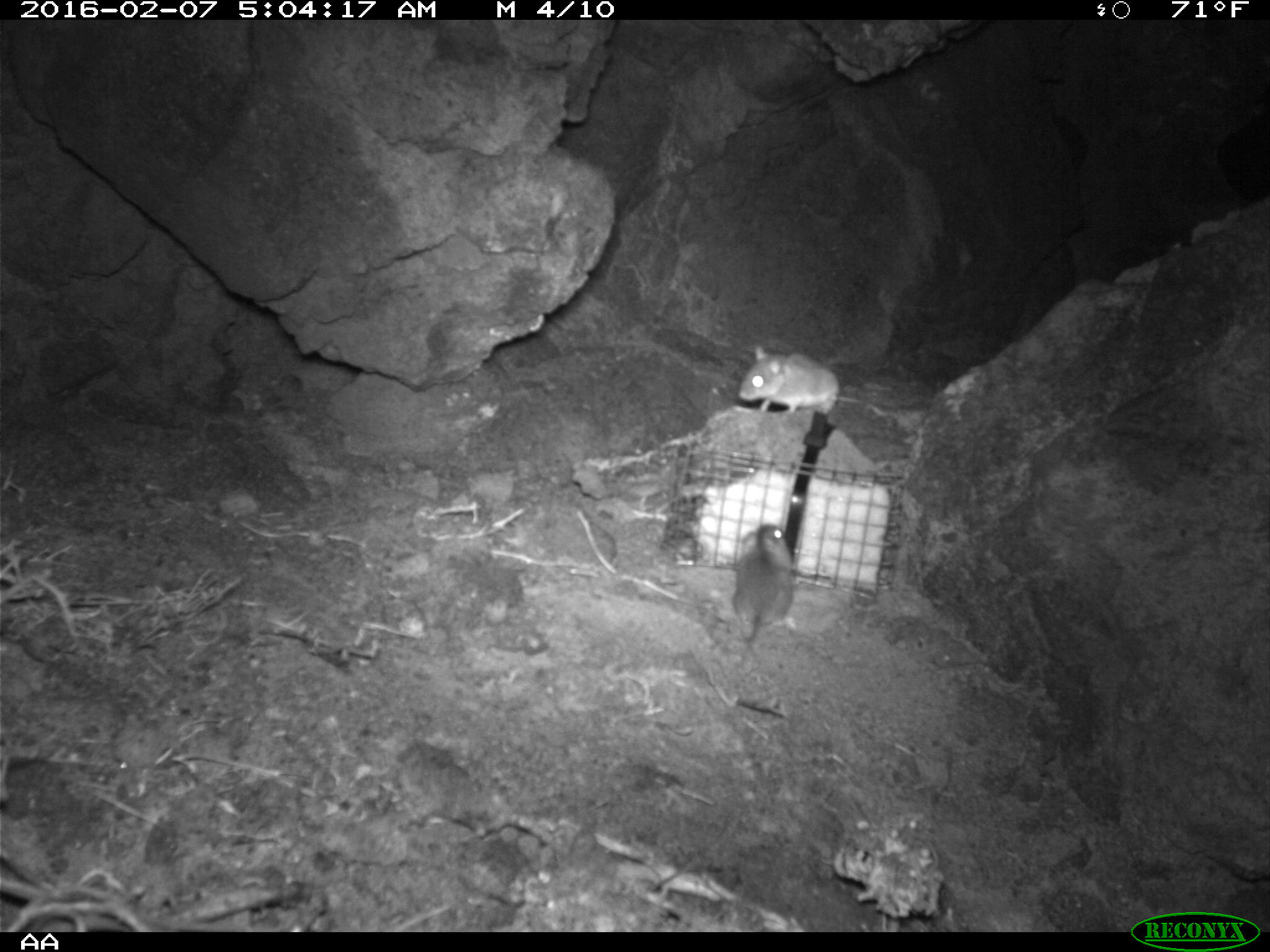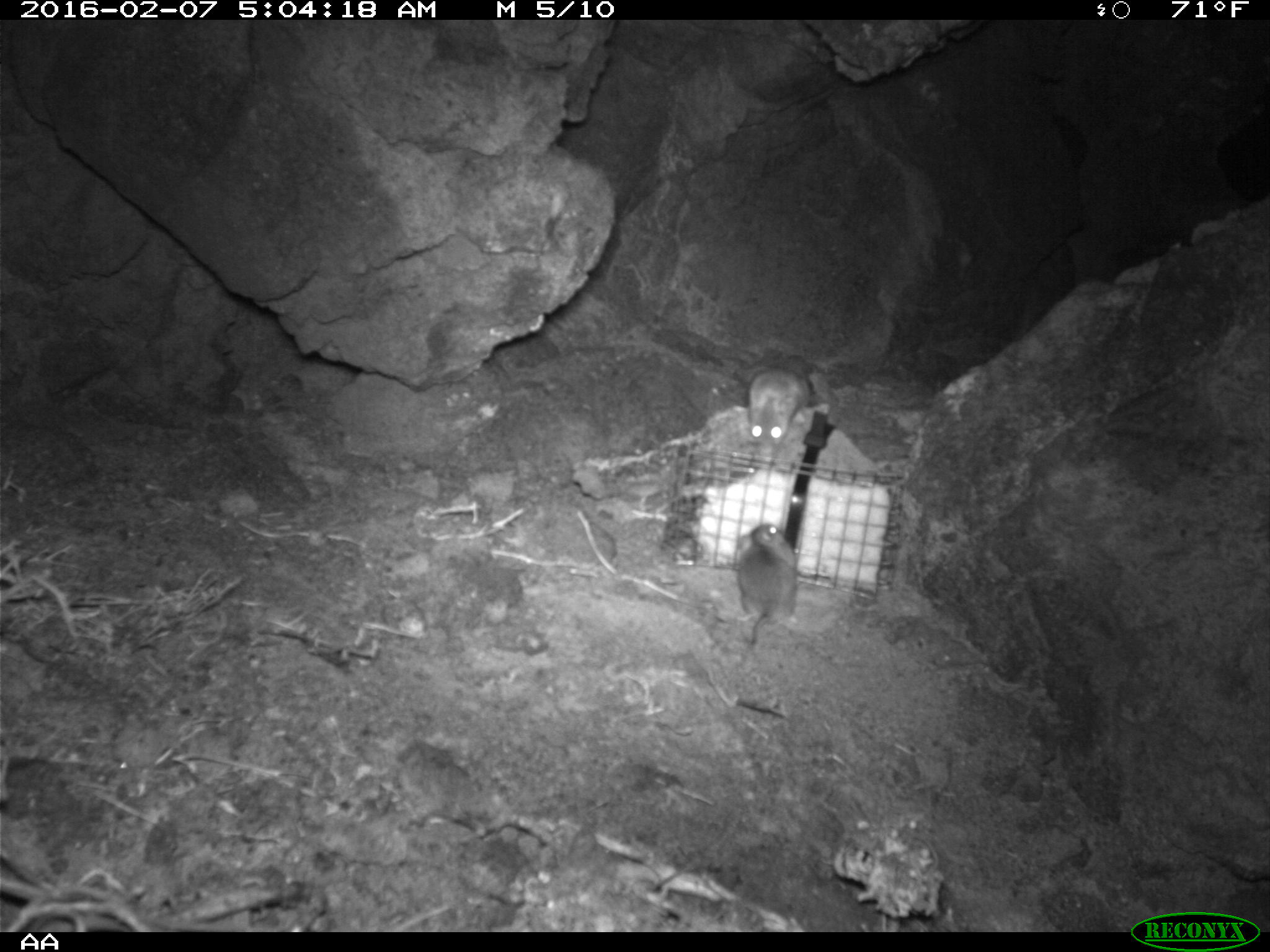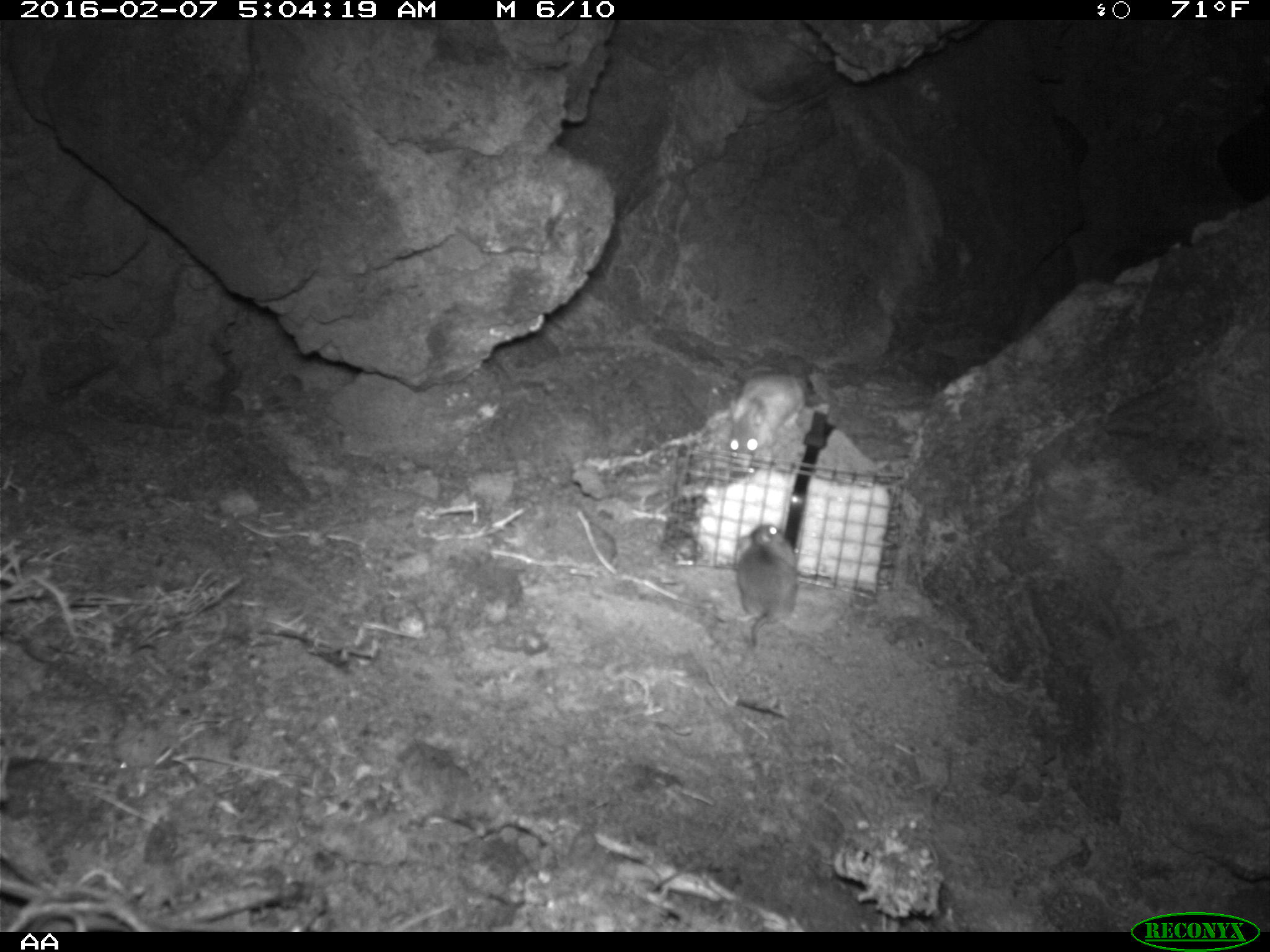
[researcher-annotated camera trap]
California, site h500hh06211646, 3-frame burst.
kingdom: Animalia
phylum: Chordata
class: Mammalia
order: Rodentia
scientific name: Rodentia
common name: rodent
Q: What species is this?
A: Rodent (Rodentia).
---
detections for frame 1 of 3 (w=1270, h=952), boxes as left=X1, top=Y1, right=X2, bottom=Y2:
rodent: left=737, top=346, right=887, bottom=417; left=732, top=526, right=794, bottom=642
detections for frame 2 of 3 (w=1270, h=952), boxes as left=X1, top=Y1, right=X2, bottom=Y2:
rodent: left=736, top=524, right=797, bottom=646; left=748, top=368, right=811, bottom=454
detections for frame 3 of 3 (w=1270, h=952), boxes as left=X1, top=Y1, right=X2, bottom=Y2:
rodent: left=735, top=522, right=797, bottom=648; left=729, top=373, right=807, bottom=458